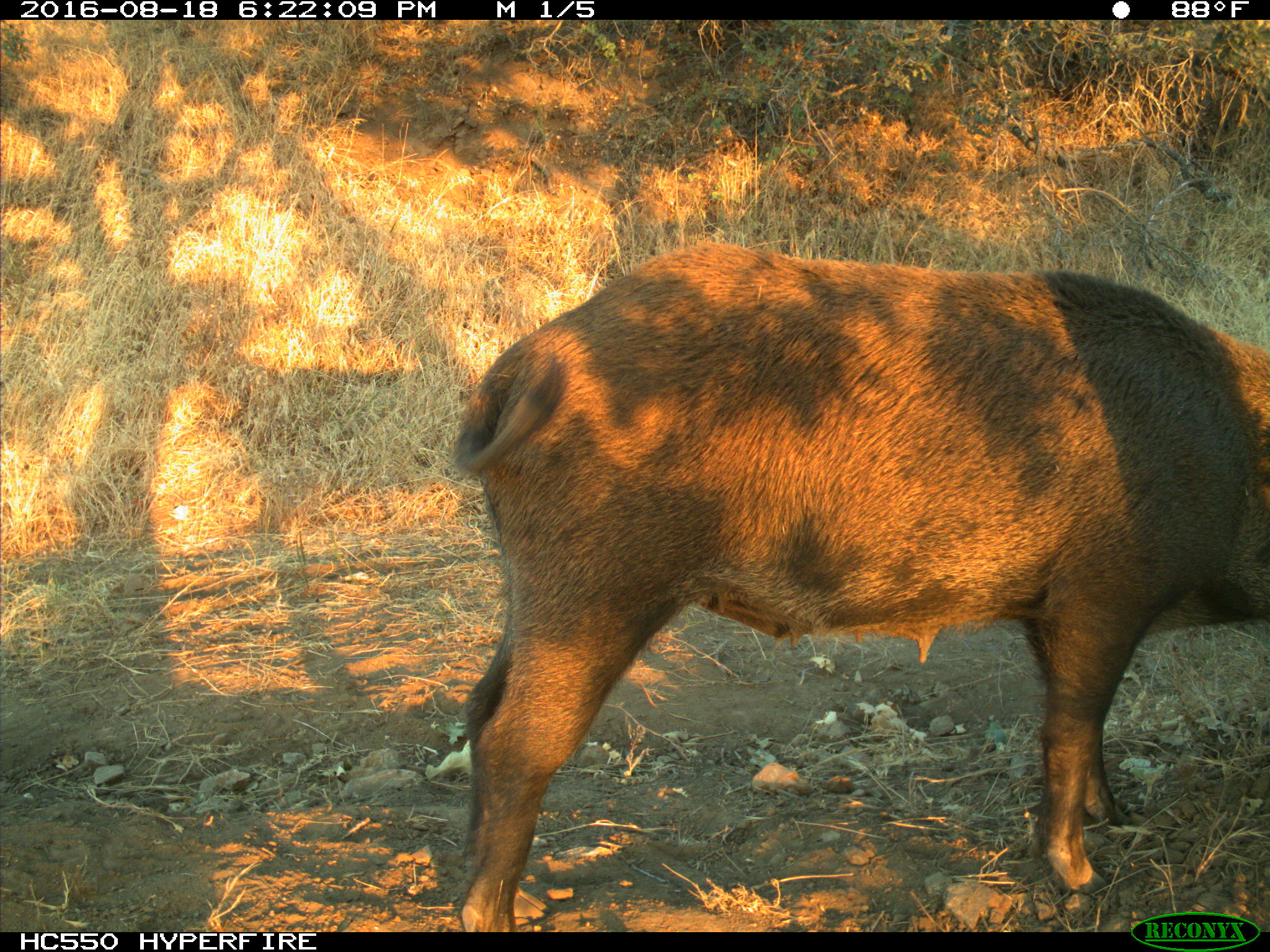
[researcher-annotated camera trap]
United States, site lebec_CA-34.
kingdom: Animalia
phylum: Chordata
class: Mammalia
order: Artiodactyla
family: Suidae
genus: Sus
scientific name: Sus scrofa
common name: wild boar